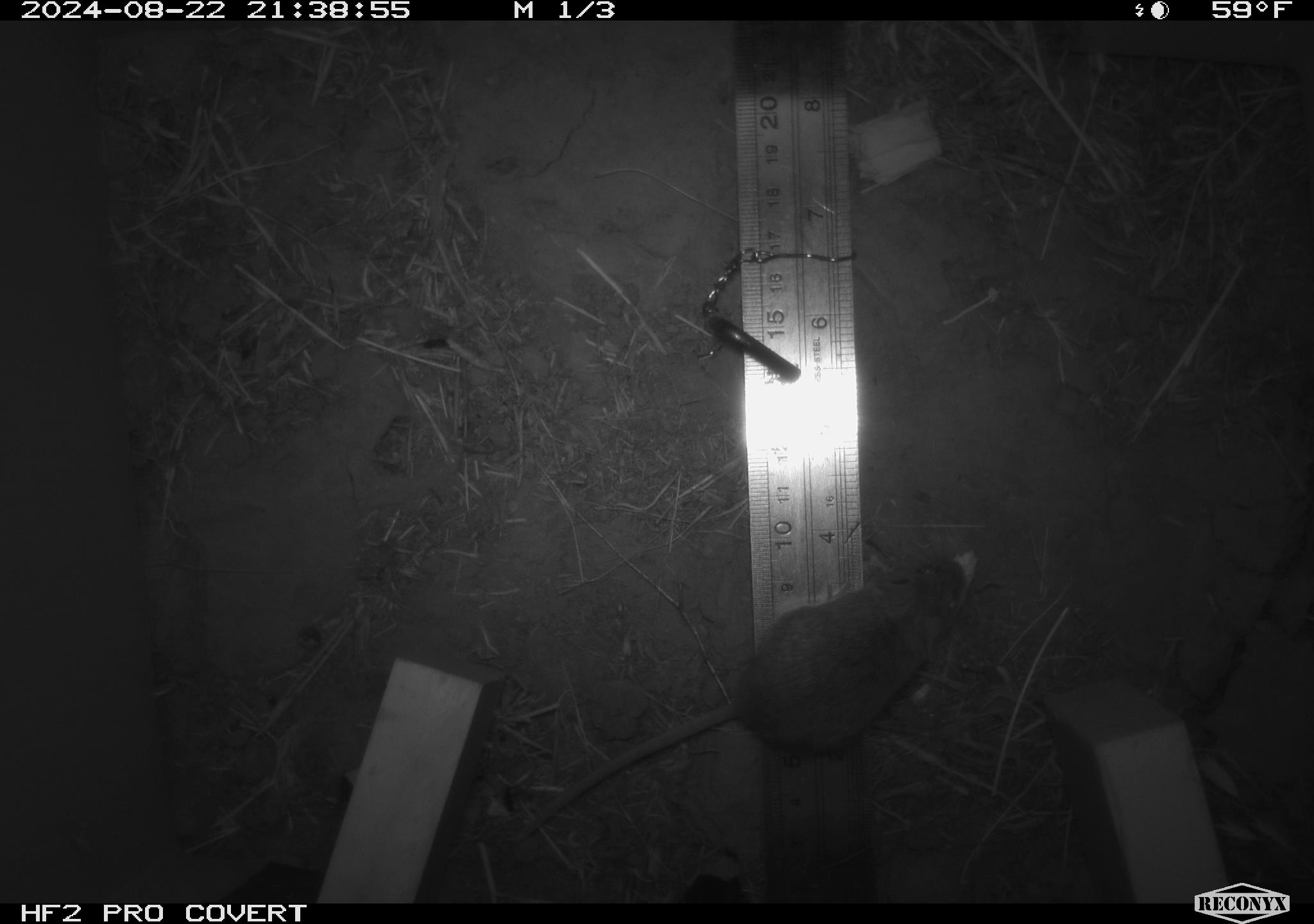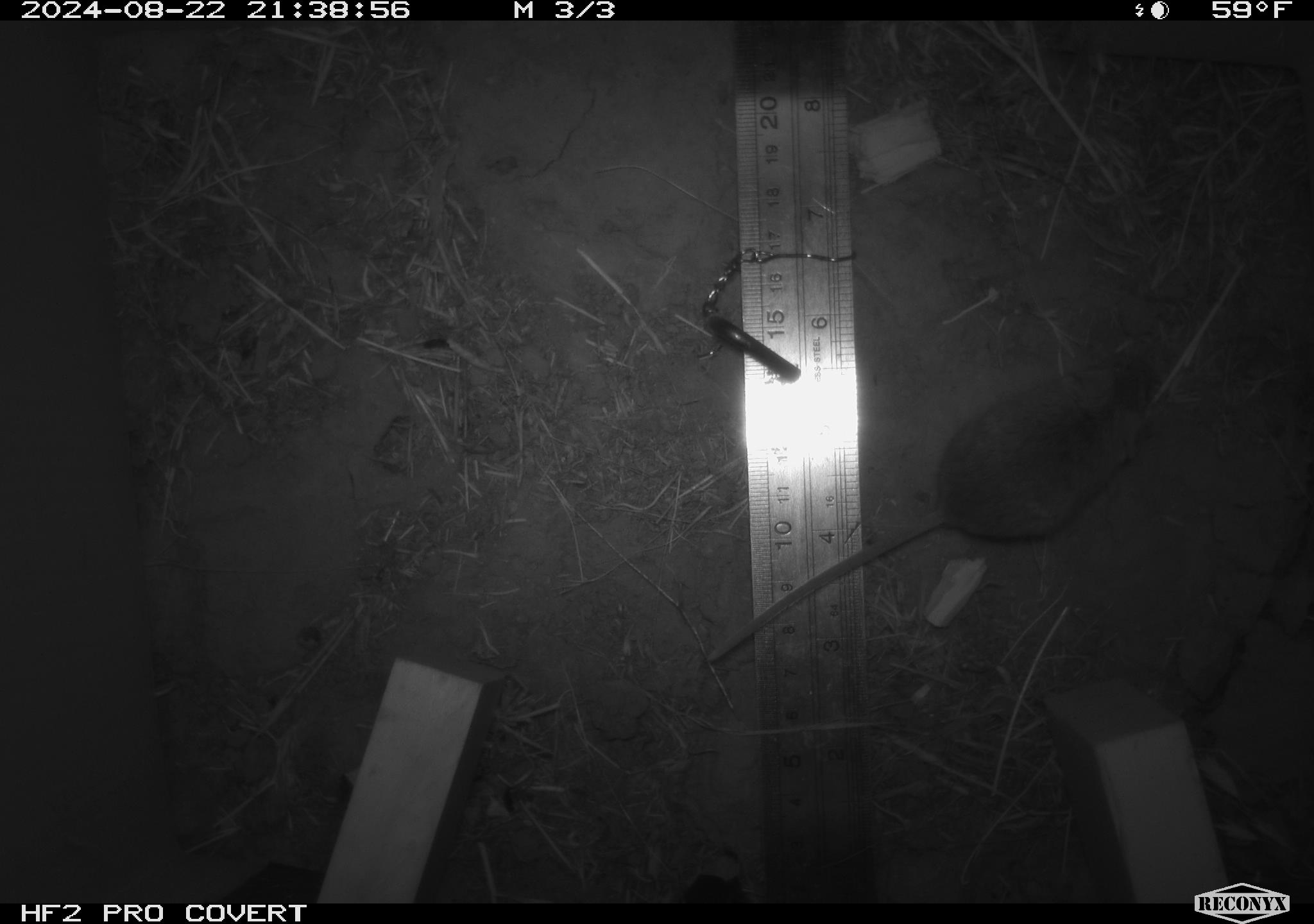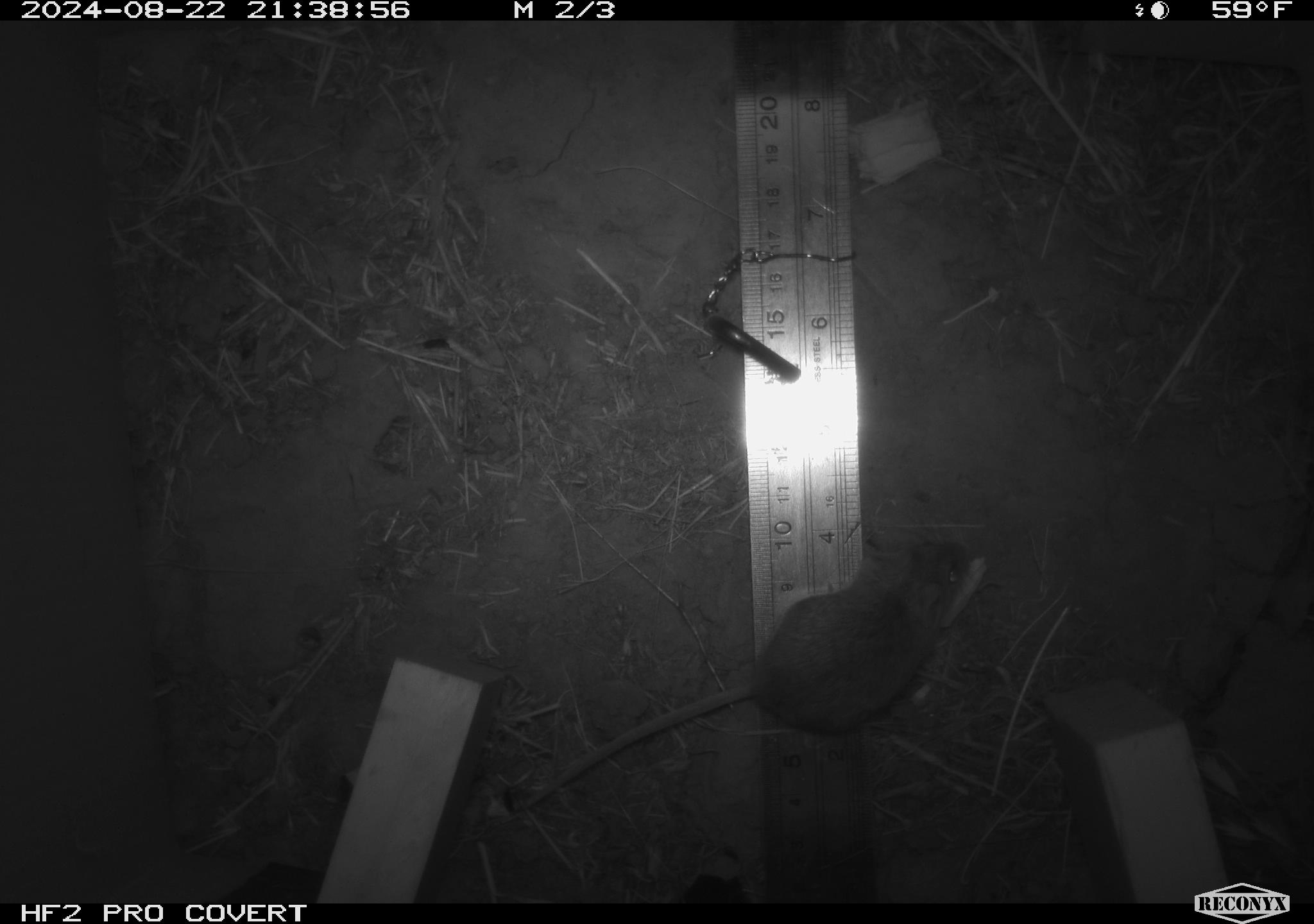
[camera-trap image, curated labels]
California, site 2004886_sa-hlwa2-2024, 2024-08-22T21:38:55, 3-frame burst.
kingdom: Animalia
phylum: Chordata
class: Mammalia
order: Rodentia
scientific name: Rodentia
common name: mouse species